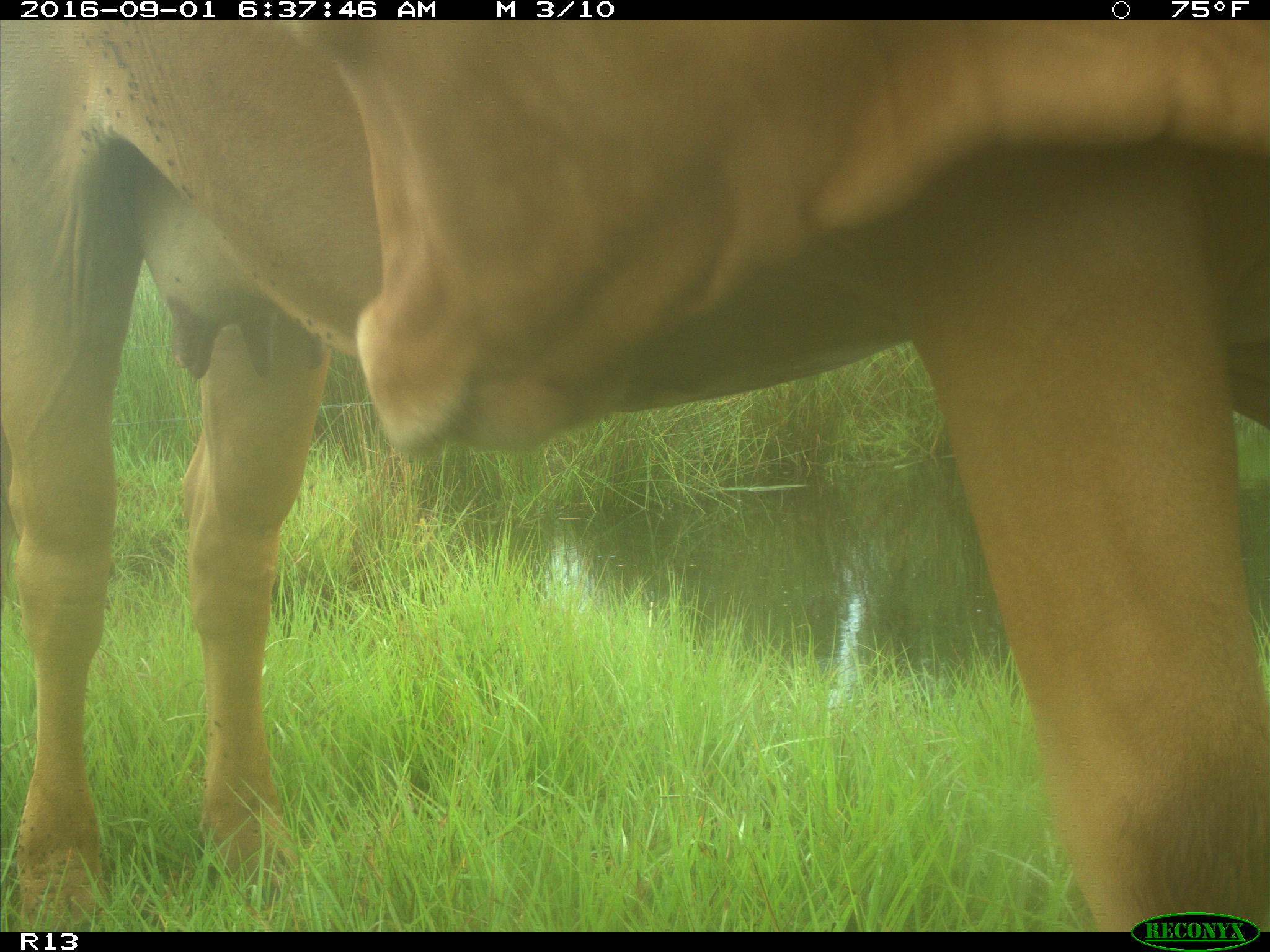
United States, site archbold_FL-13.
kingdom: Animalia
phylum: Chordata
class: Mammalia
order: Artiodactyla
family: Bovidae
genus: Bos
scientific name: Bos taurus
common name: domestic cow